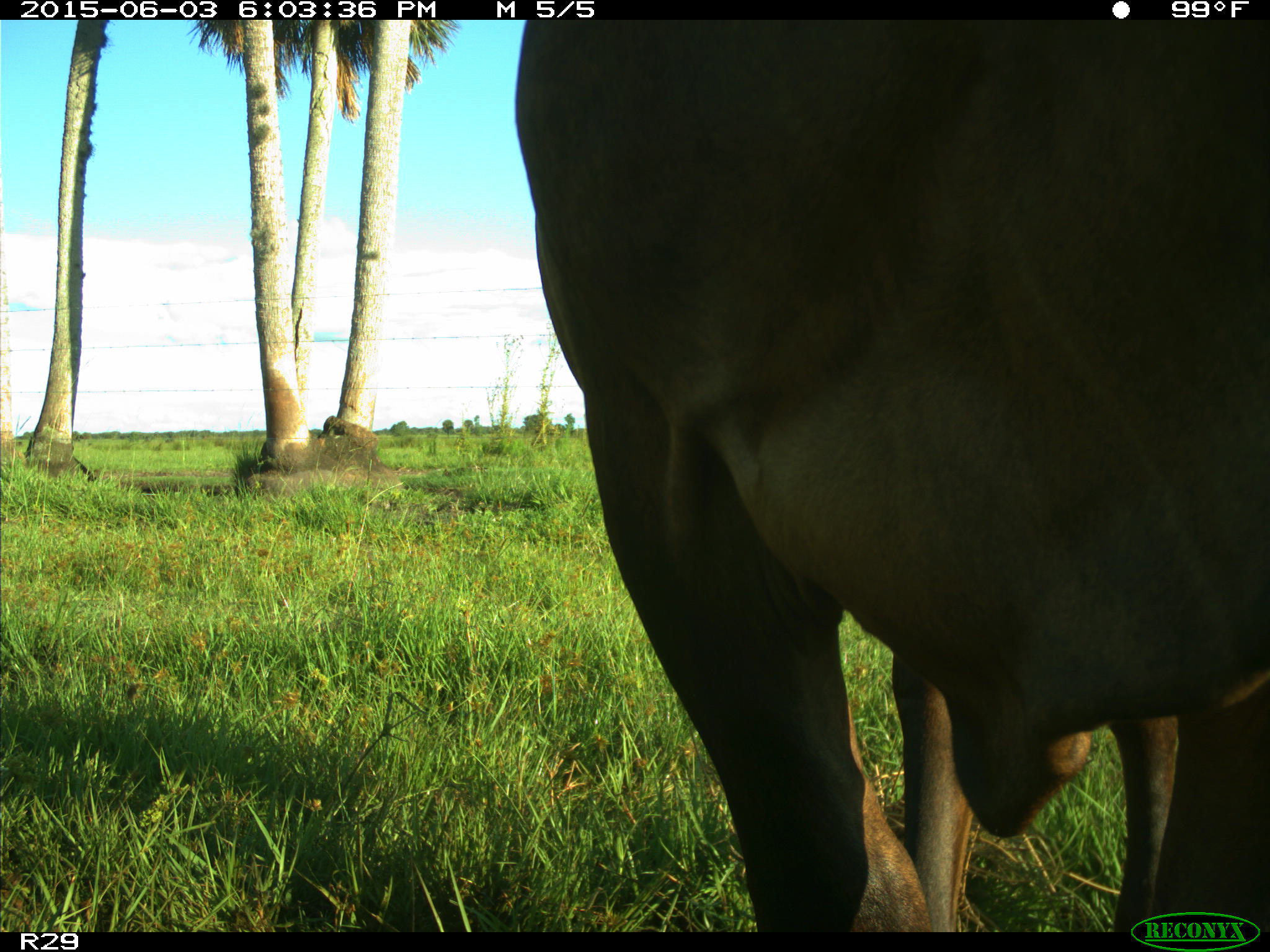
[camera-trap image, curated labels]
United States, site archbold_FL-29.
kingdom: Animalia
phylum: Chordata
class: Mammalia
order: Artiodactyla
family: Bovidae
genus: Bos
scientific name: Bos taurus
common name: domestic cow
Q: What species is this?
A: Bos taurus (domestic cow).